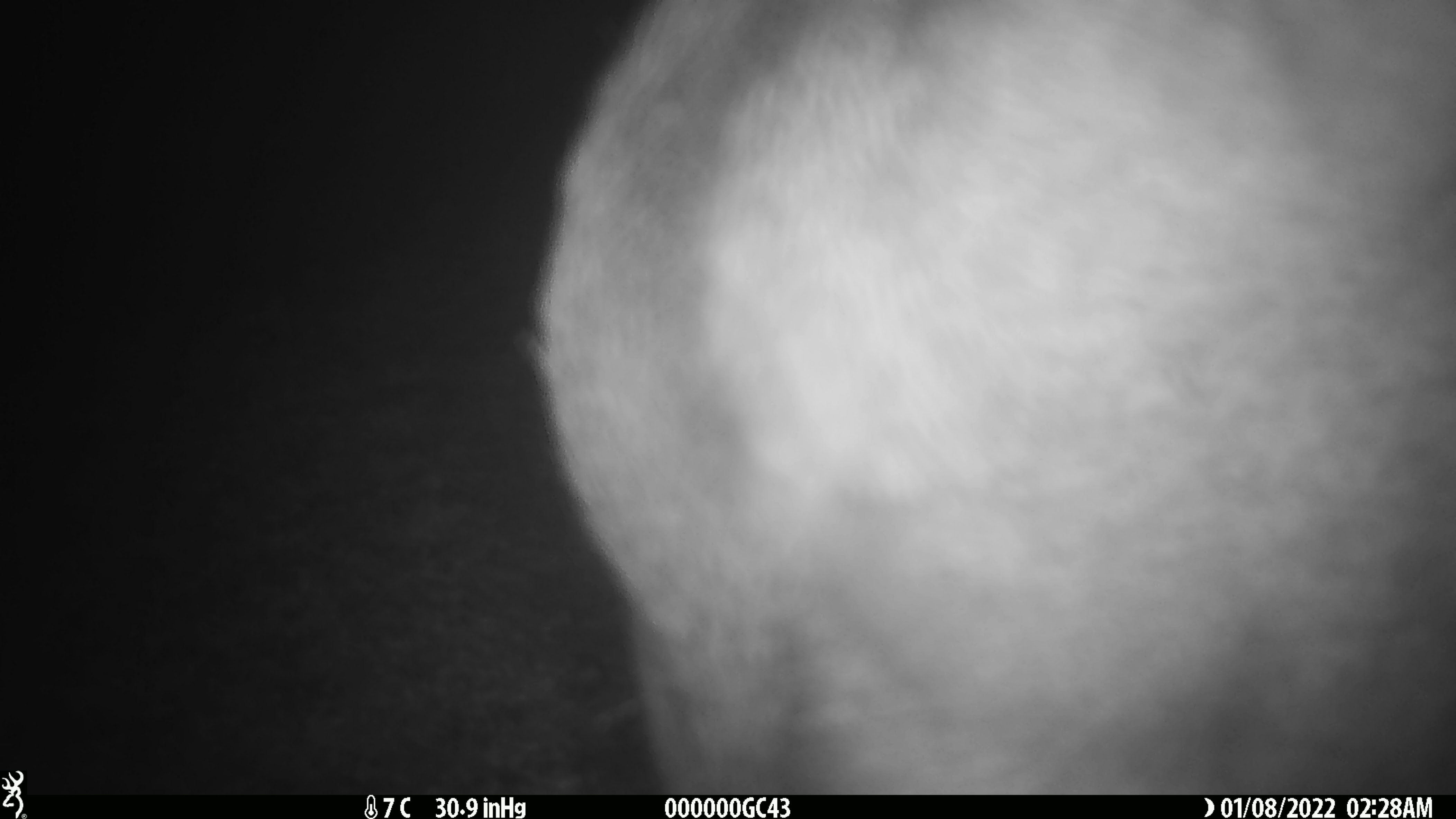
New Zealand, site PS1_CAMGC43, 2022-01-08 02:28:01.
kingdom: Animalia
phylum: Chordata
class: Mammalia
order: Artiodactyla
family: Cervidae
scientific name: Cervidae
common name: deer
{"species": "deer (Cervidae)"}